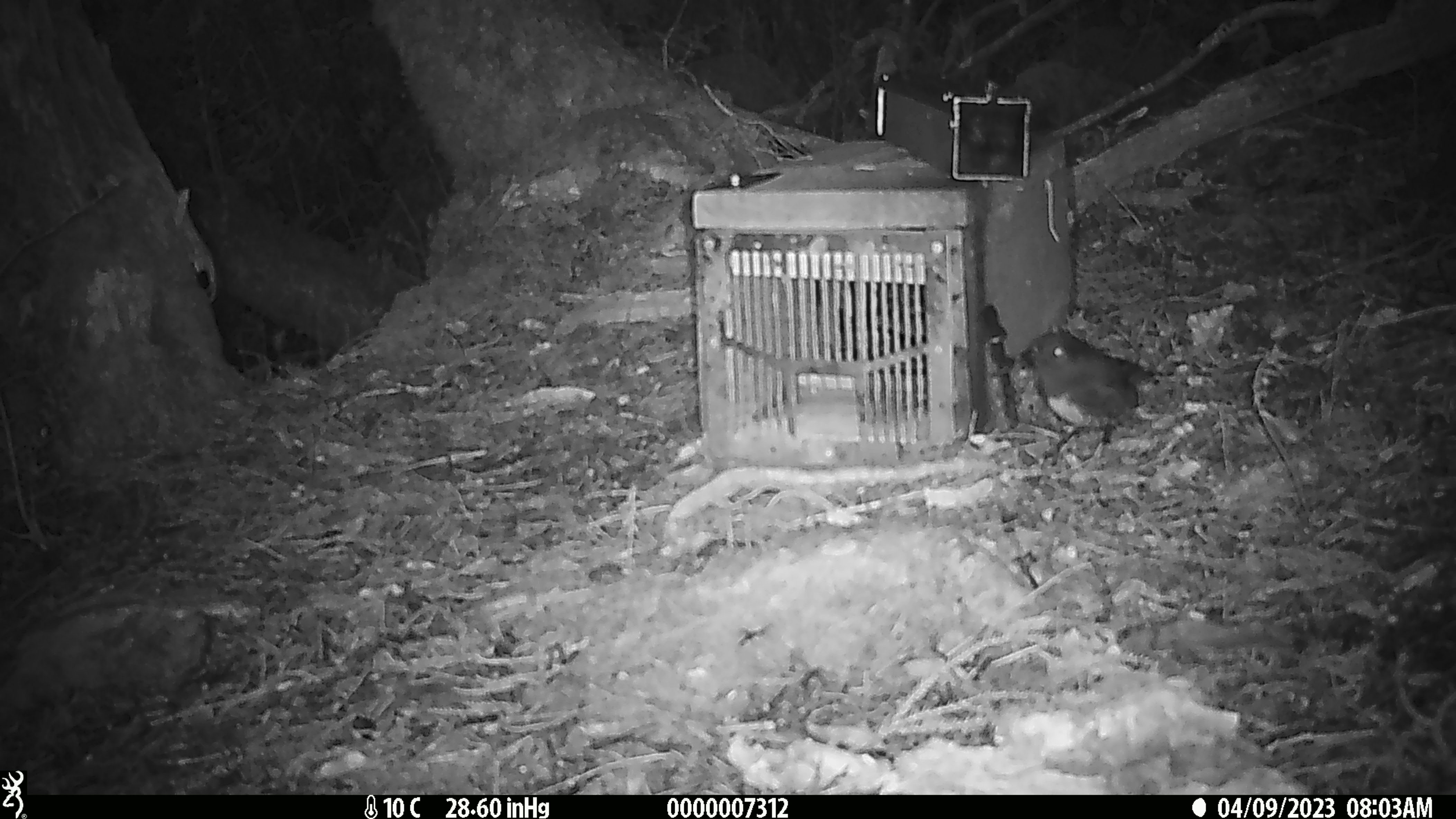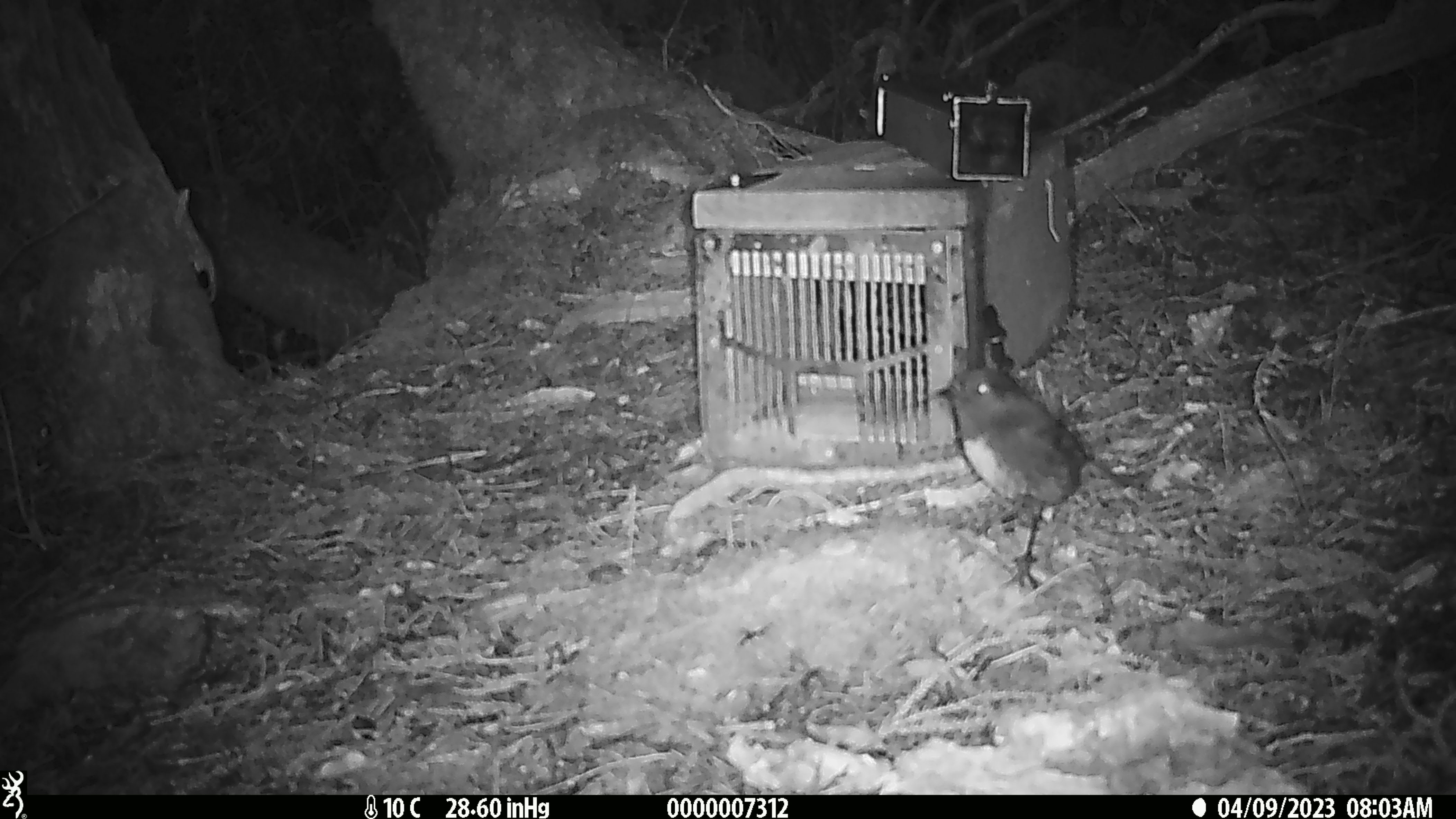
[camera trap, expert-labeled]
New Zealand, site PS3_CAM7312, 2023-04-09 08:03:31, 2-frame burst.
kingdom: Animalia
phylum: Chordata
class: Aves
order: Passeriformes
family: Petroicidae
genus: Petroica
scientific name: Petroica australis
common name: new zealand robin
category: robin